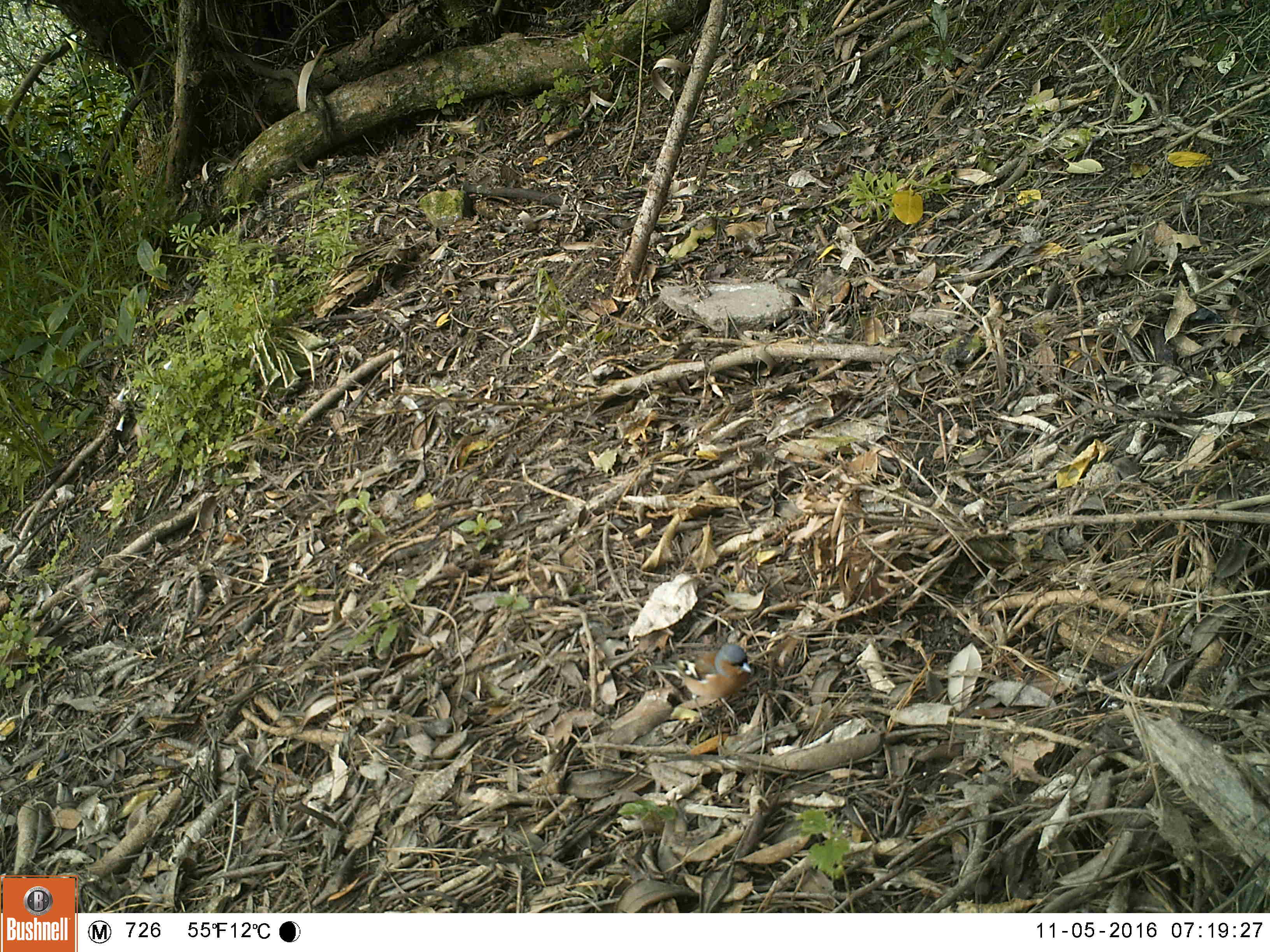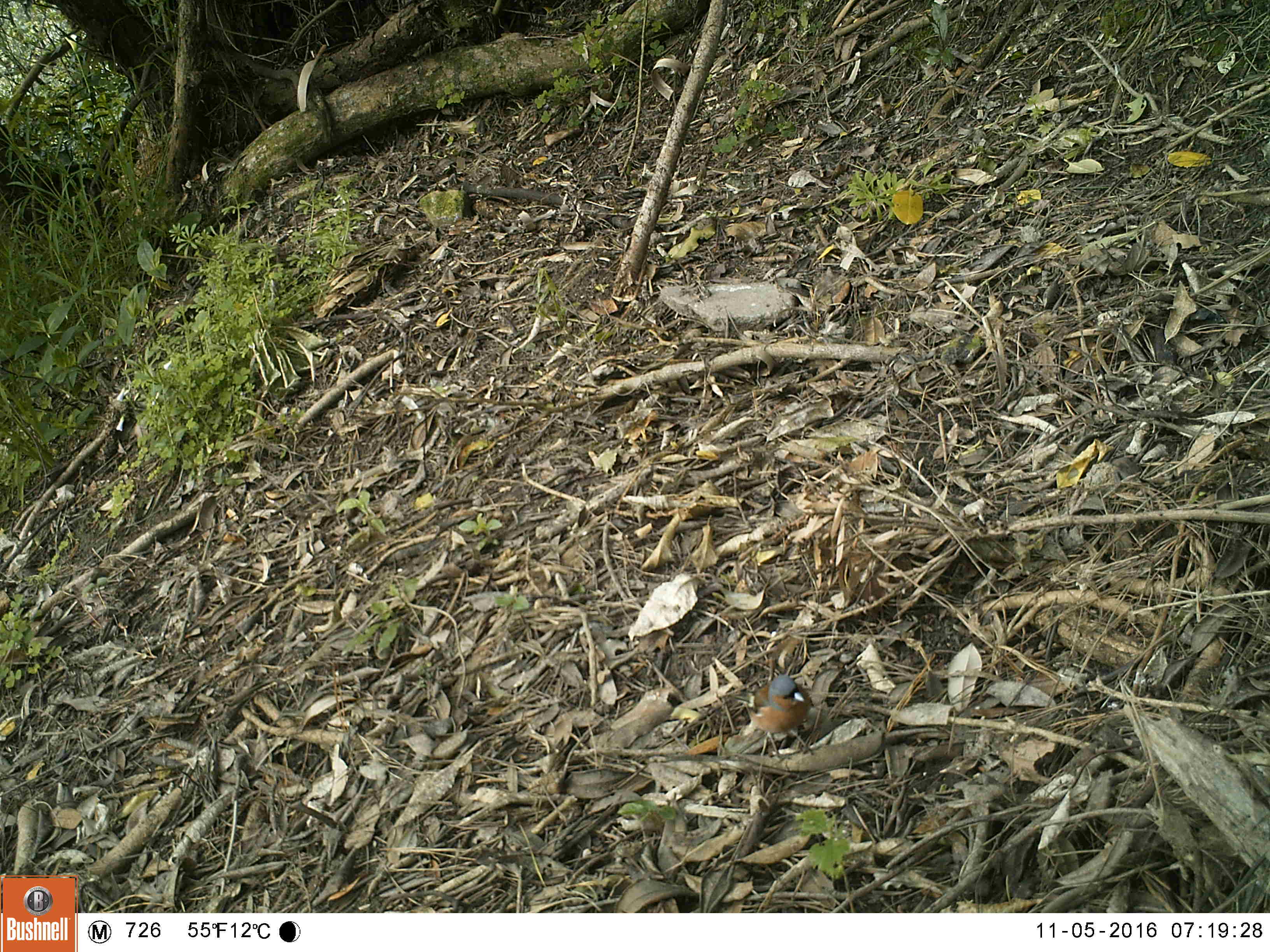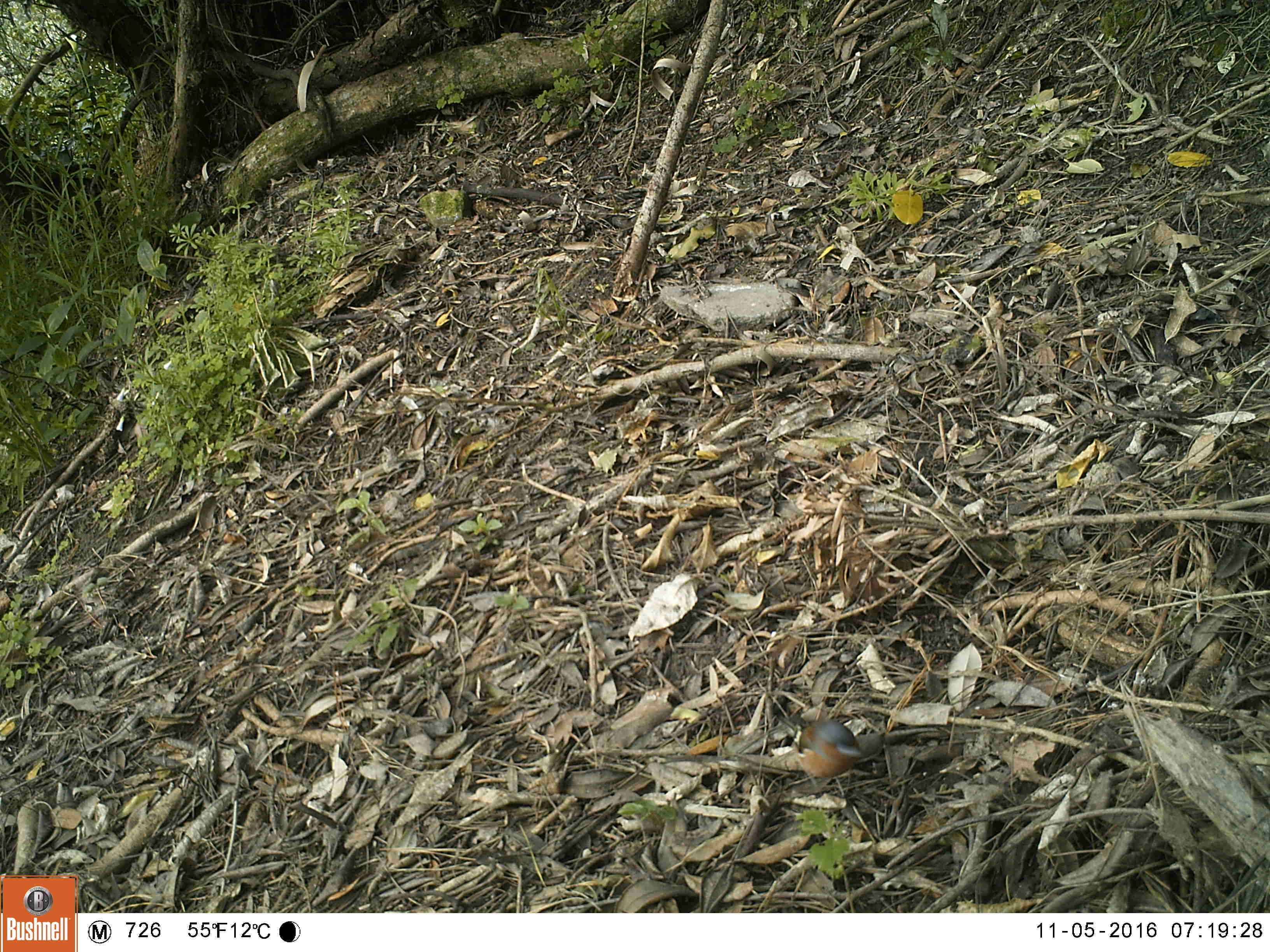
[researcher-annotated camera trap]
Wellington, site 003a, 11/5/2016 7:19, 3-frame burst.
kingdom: Animalia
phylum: Chordata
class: Aves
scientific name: Aves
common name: bird